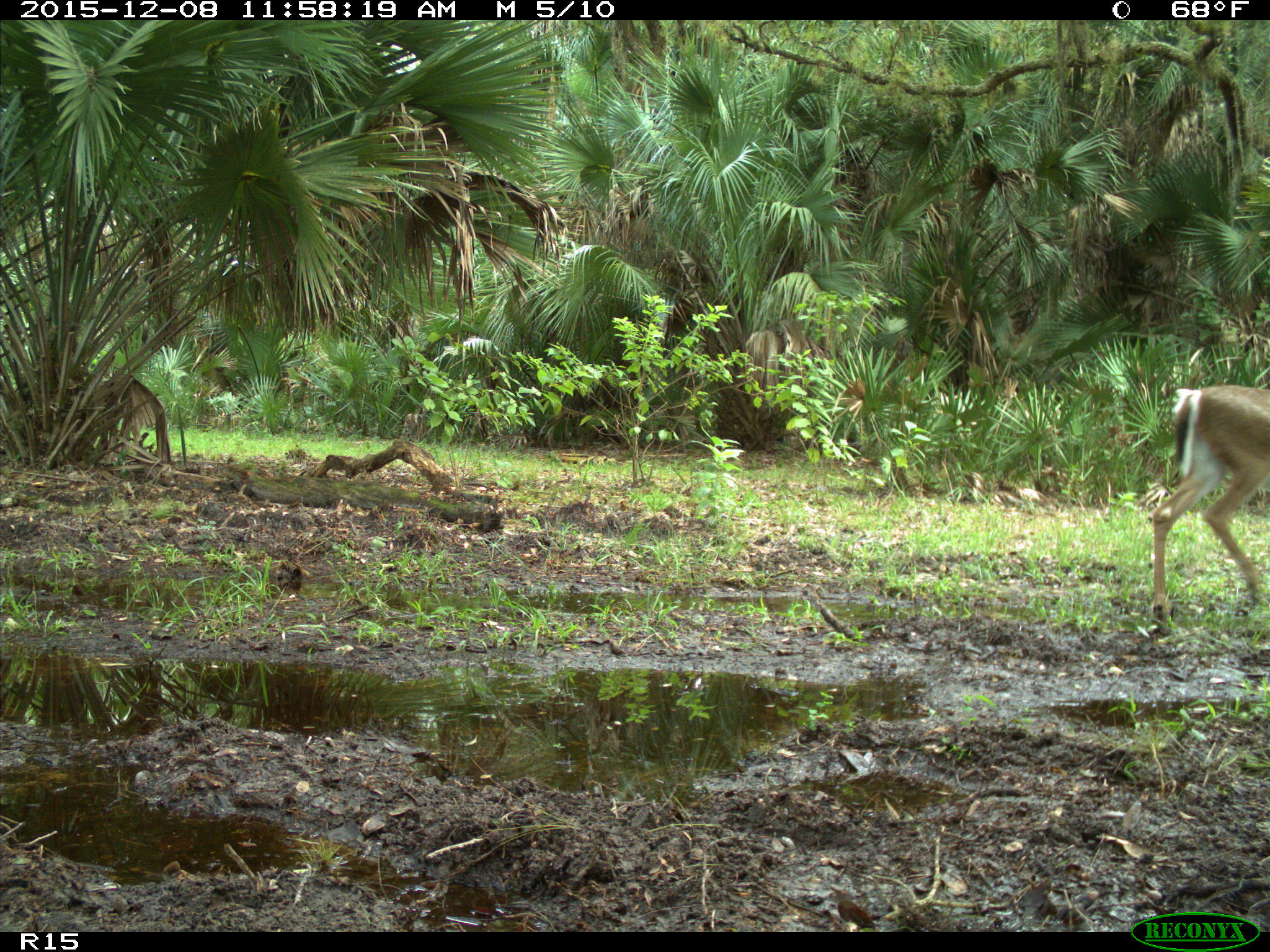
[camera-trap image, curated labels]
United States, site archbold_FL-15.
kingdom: Animalia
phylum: Chordata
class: Mammalia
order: Artiodactyla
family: Bovidae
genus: Bos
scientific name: Bos taurus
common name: domestic cow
Bos taurus (domestic cow).